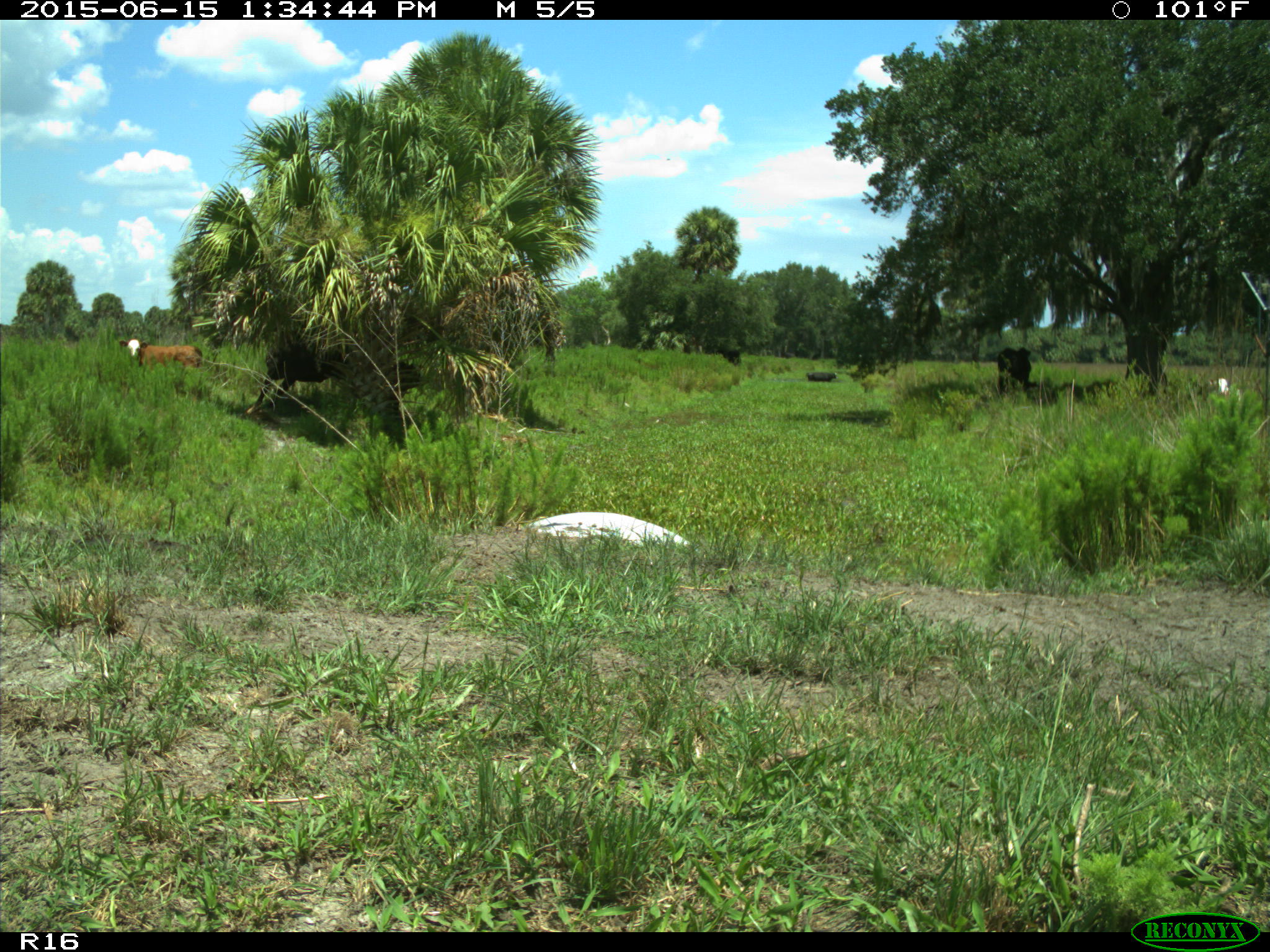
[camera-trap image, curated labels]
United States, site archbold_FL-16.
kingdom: Animalia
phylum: Chordata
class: Mammalia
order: Artiodactyla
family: Bovidae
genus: Bos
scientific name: Bos taurus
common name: domestic cow